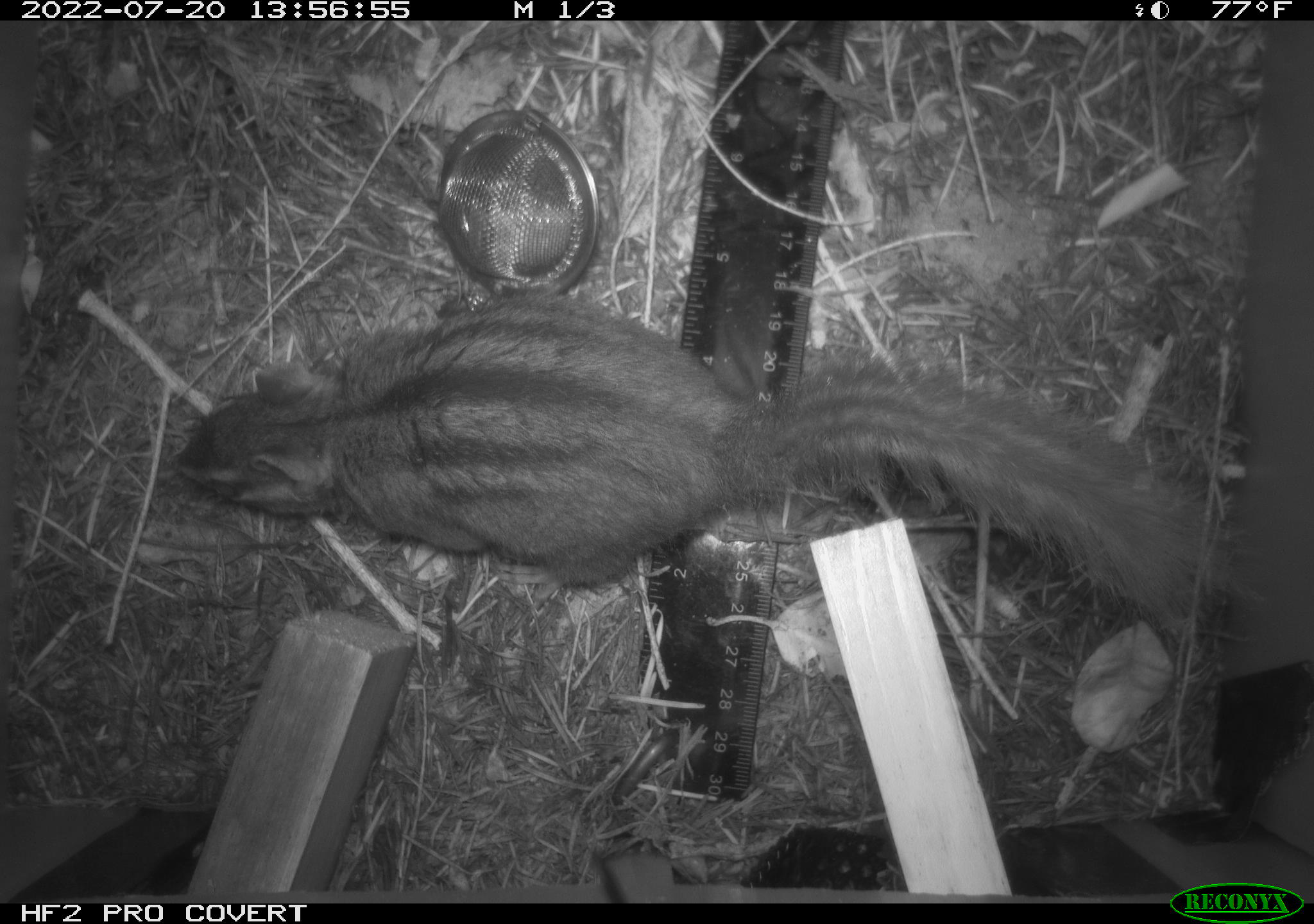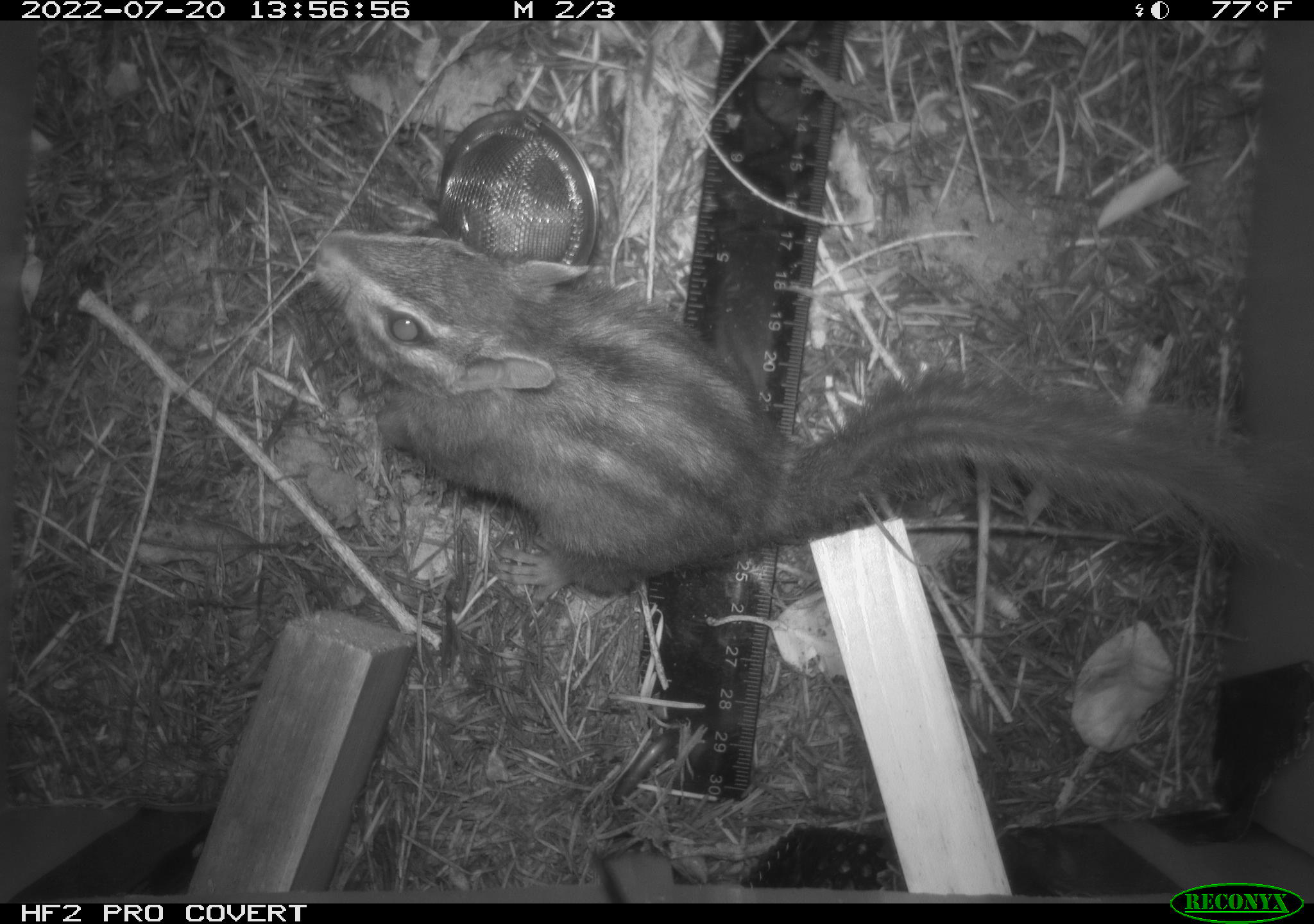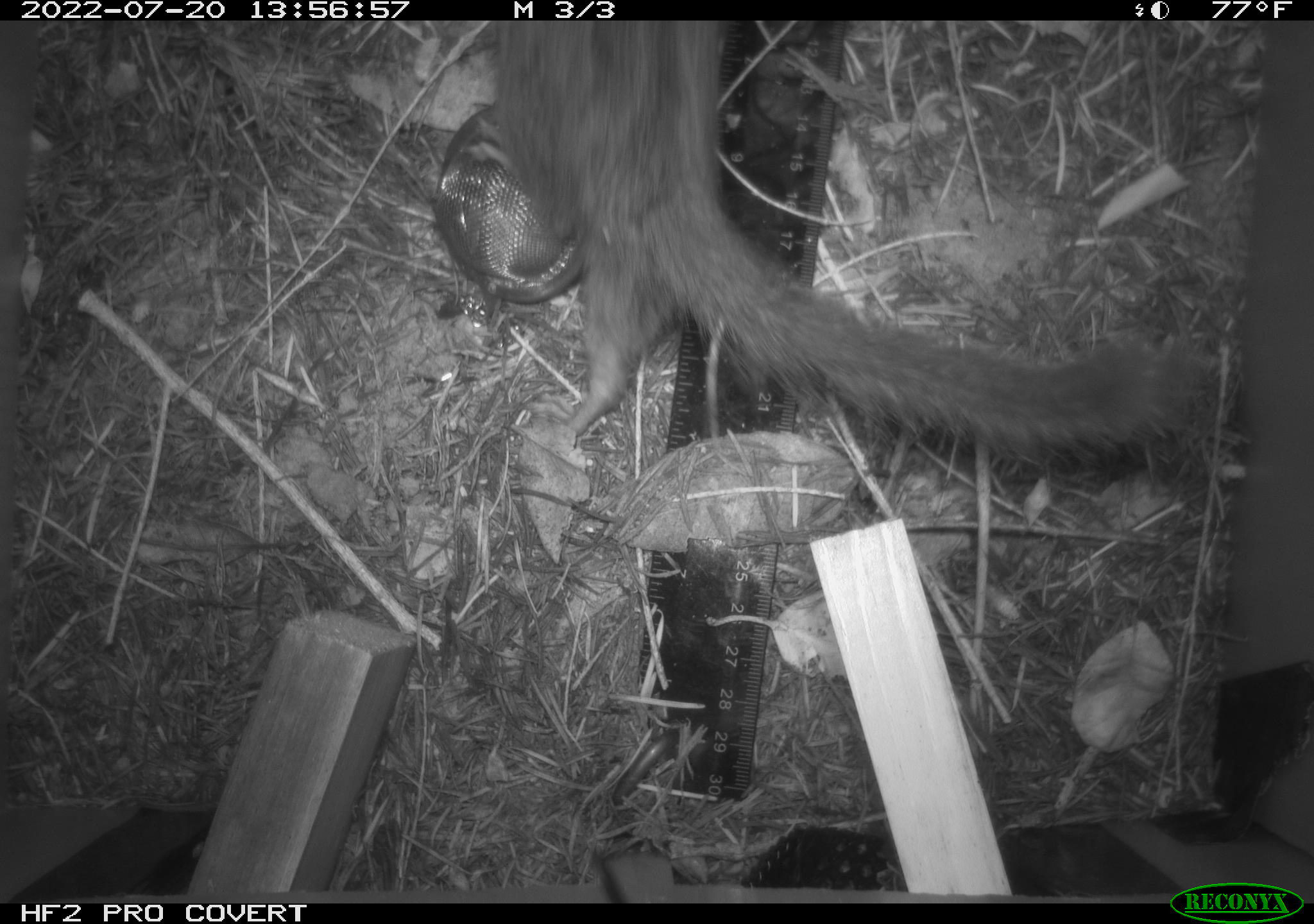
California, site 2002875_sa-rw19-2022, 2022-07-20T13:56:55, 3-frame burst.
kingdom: Animalia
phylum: Chordata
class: Mammalia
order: Rodentia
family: Sciuridae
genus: Neotamias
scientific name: Neotamias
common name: western chipmunks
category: neotamias species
Neotamias species (western chipmunks) (Neotamias).